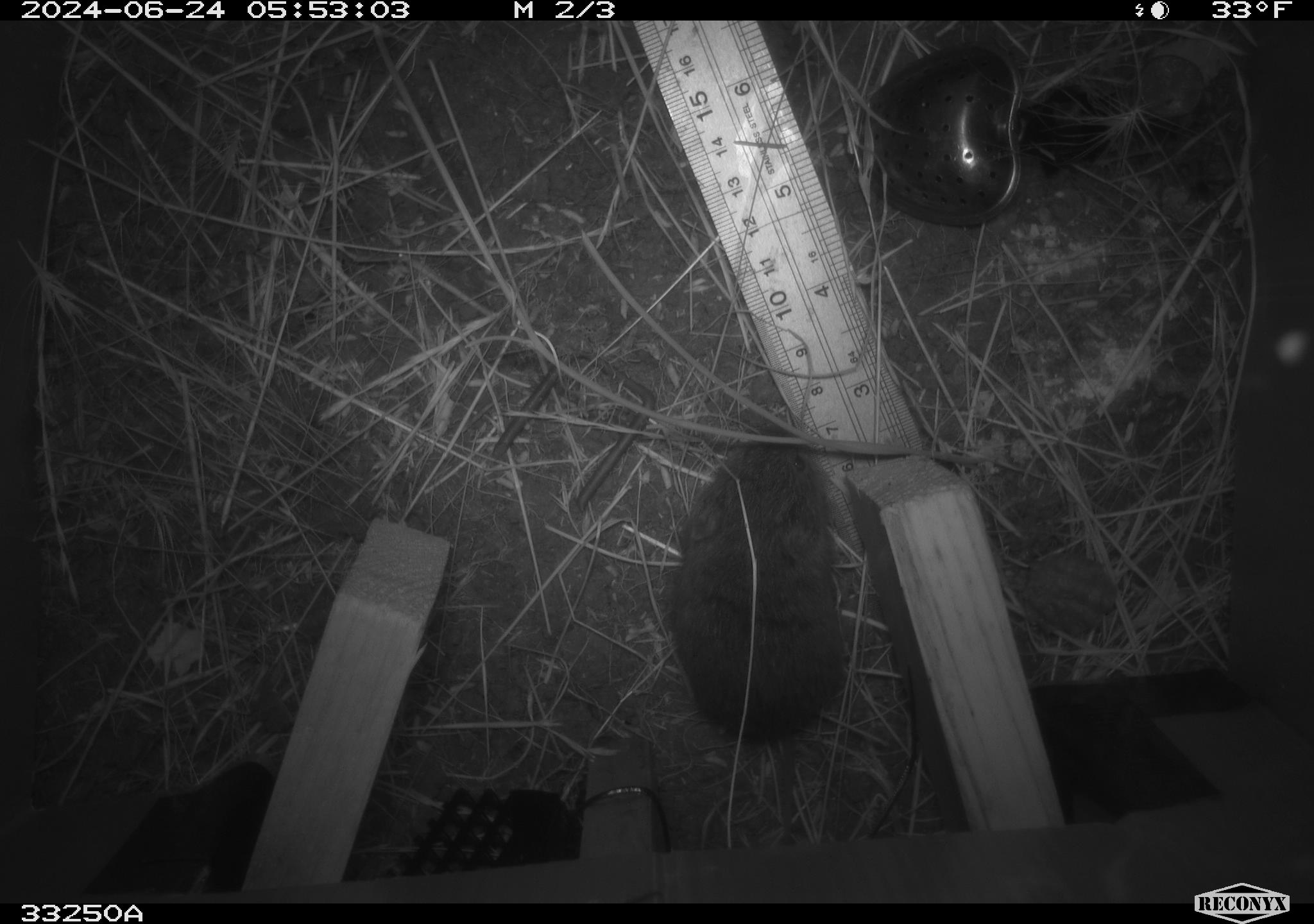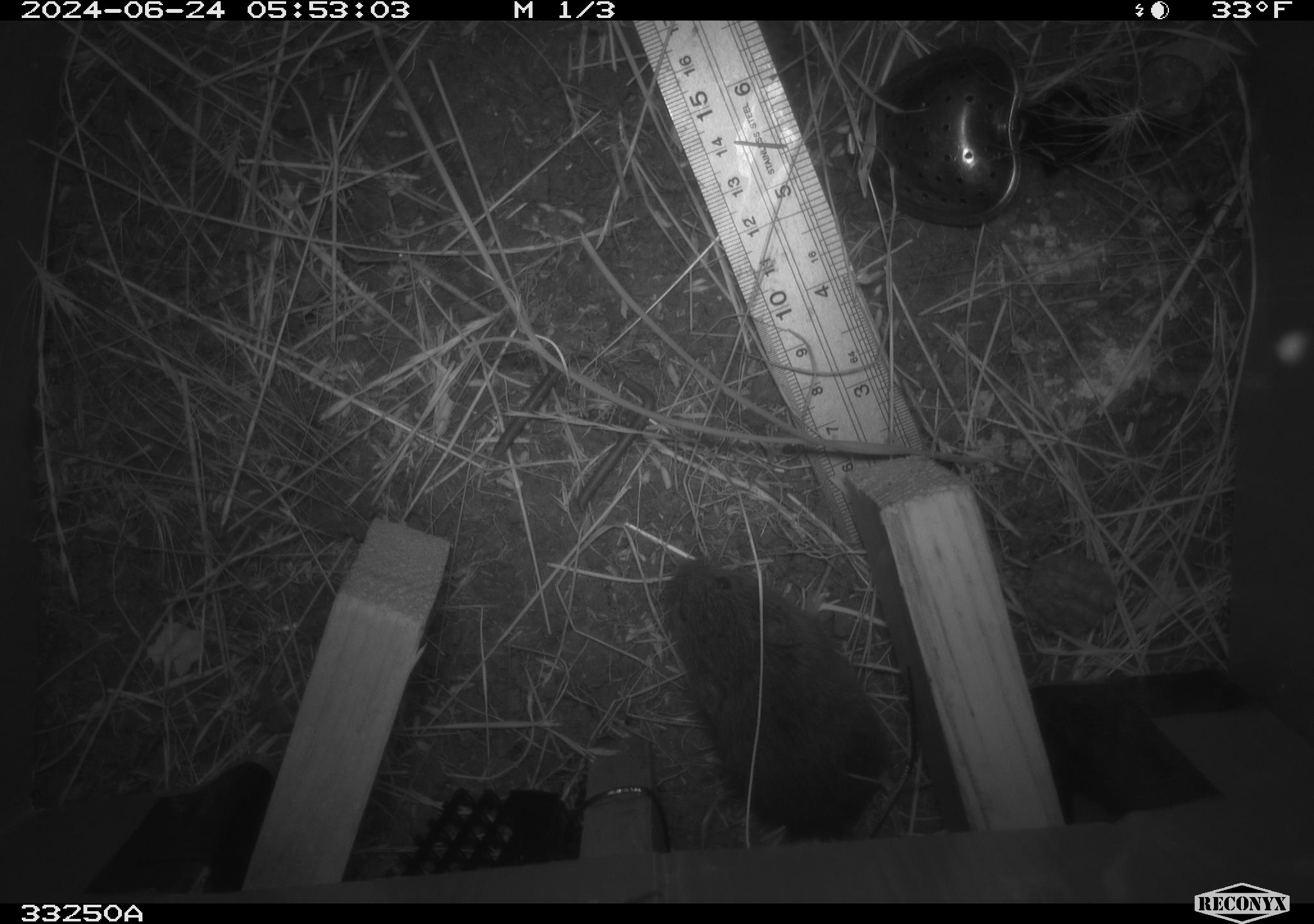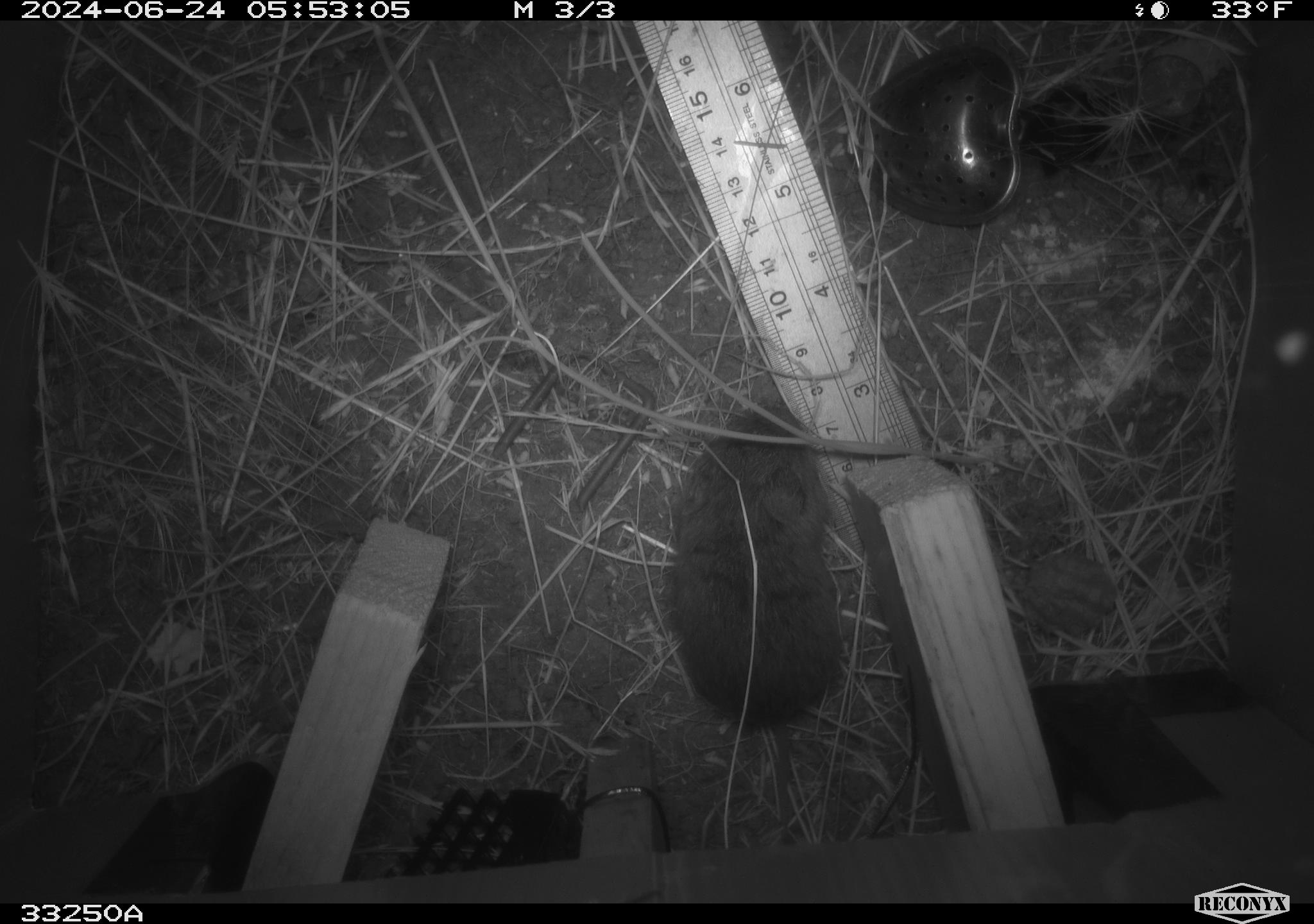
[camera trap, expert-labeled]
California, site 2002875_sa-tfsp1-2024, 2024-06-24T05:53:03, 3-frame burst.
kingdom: Animalia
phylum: Chordata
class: Mammalia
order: Rodentia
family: Cricetidae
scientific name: Arvicolinae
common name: voles, lemmings, and muskrats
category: arvicolinae subfamily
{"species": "arvicolinae subfamily (voles, lemmings, and muskrats) (Arvicolinae)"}